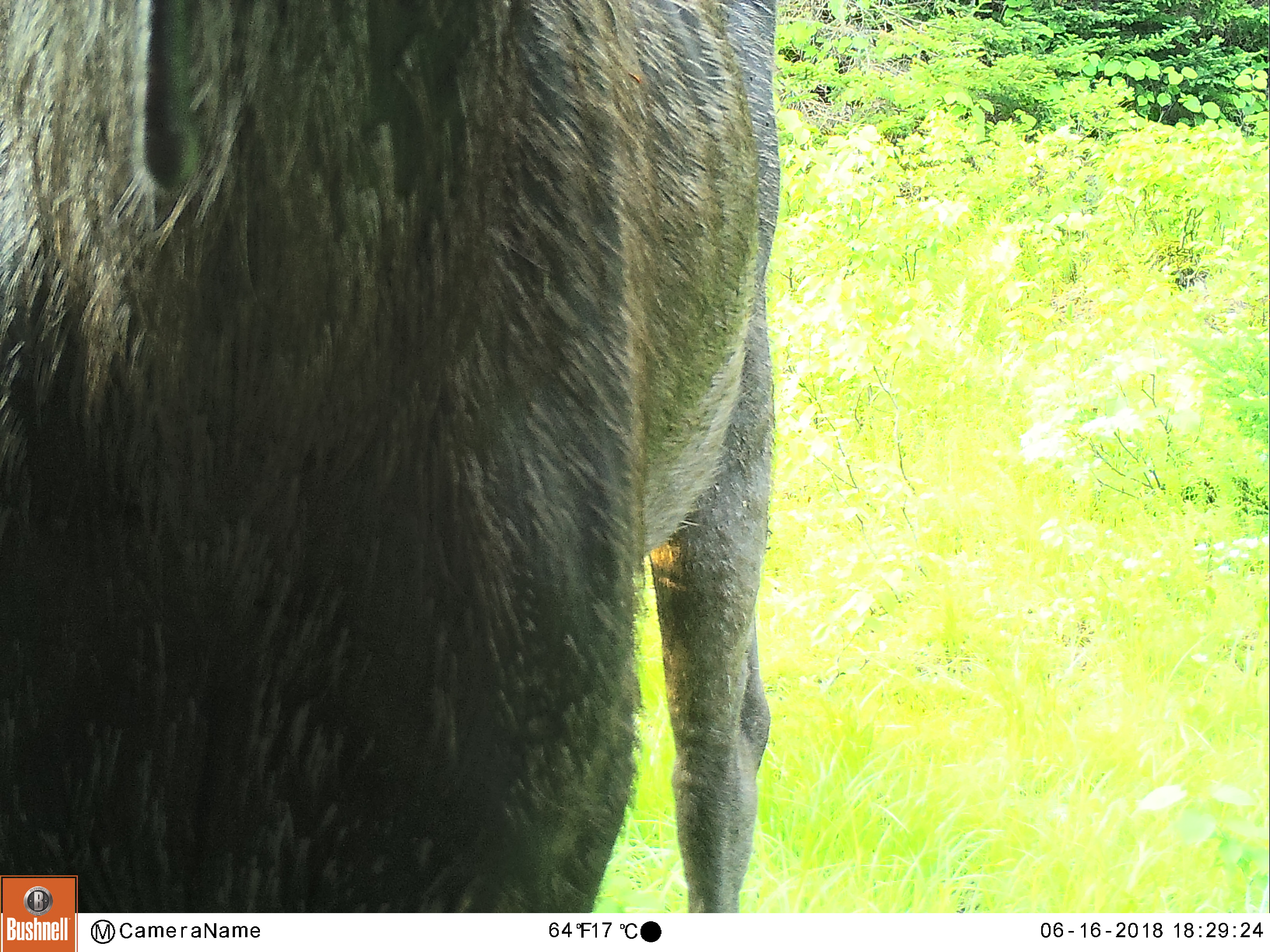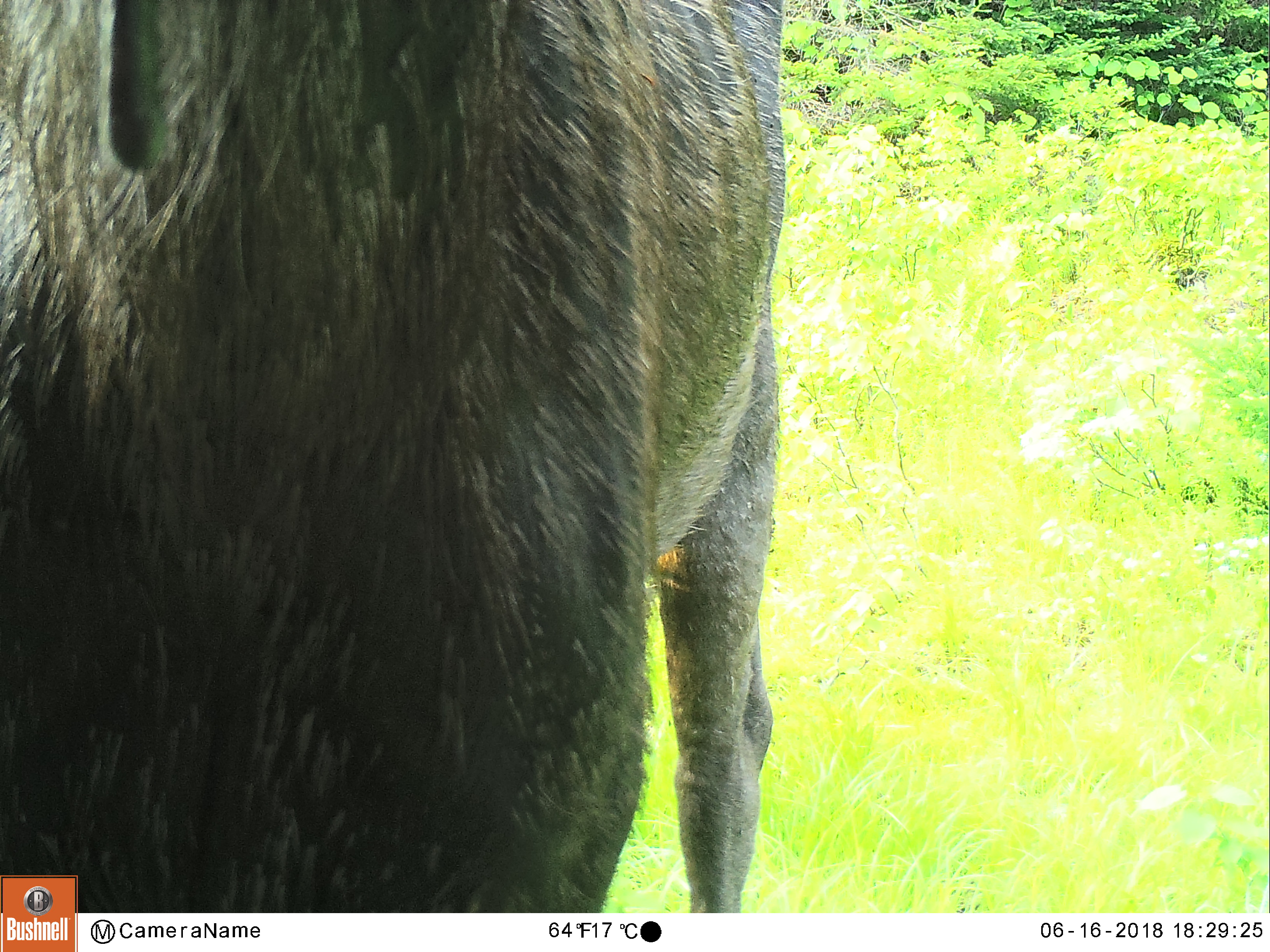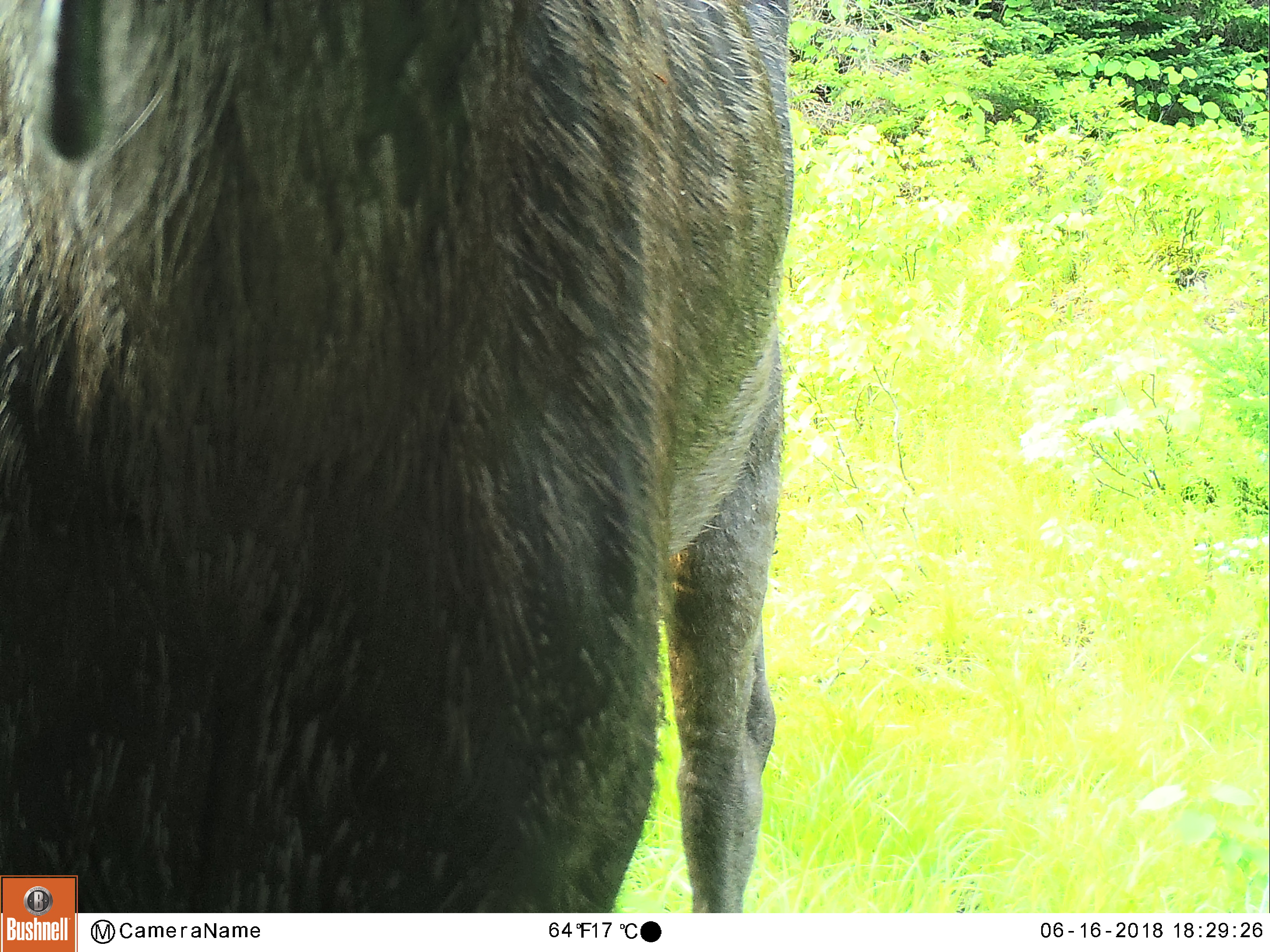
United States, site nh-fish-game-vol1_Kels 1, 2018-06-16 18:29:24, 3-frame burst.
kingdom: Animalia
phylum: Chordata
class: Mammalia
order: Artiodactyla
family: Cervidae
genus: Alces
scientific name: Alces alces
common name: moose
Moose (Alces alces).